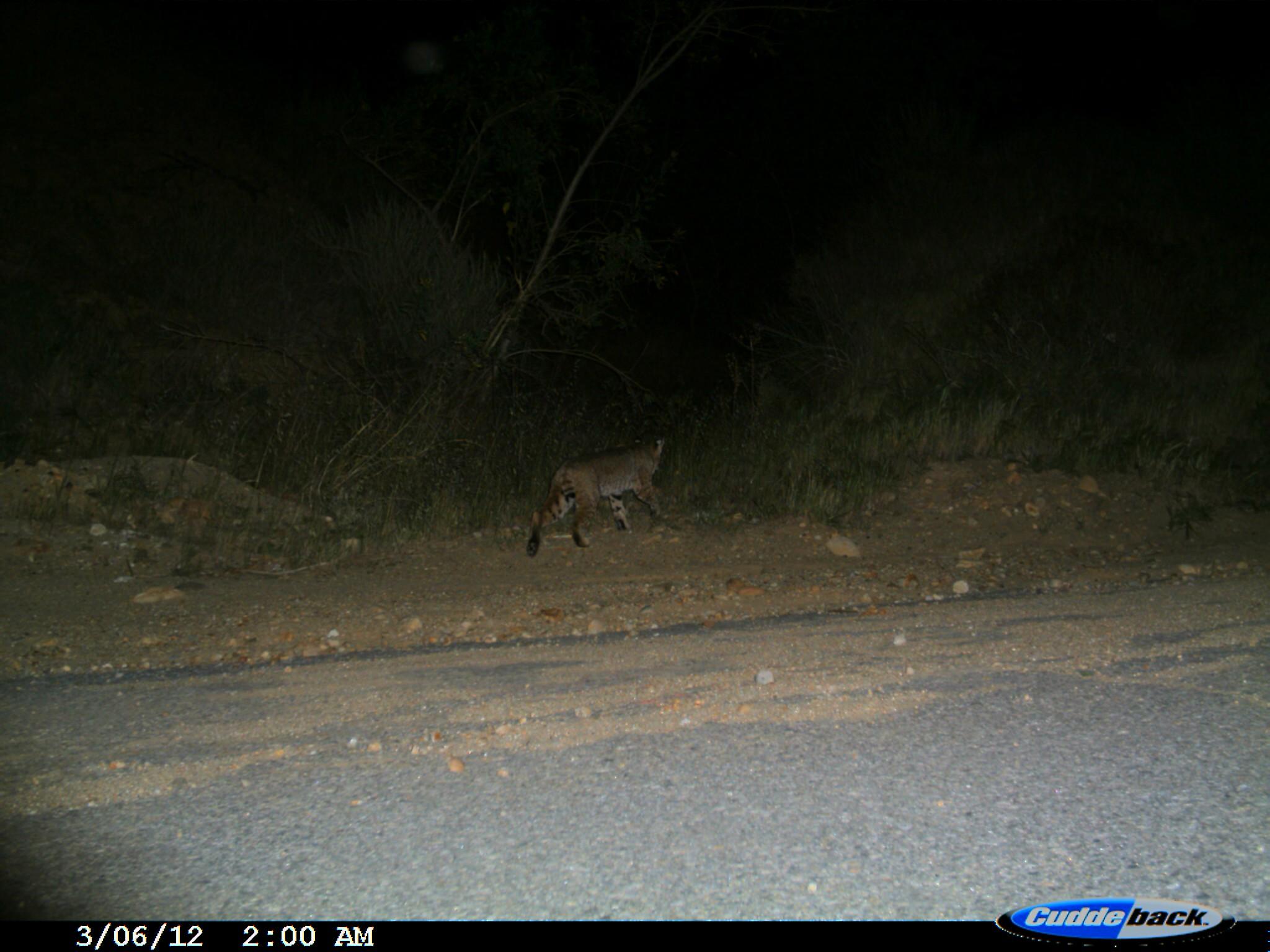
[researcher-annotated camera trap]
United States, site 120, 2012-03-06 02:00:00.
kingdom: Animalia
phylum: Chordata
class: Mammalia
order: Carnivora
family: Canidae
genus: Canis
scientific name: Canis latrans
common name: coyote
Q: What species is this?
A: Coyote (Canis latrans).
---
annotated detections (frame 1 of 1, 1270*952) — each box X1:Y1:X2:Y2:
coyote: 516:395:697:573